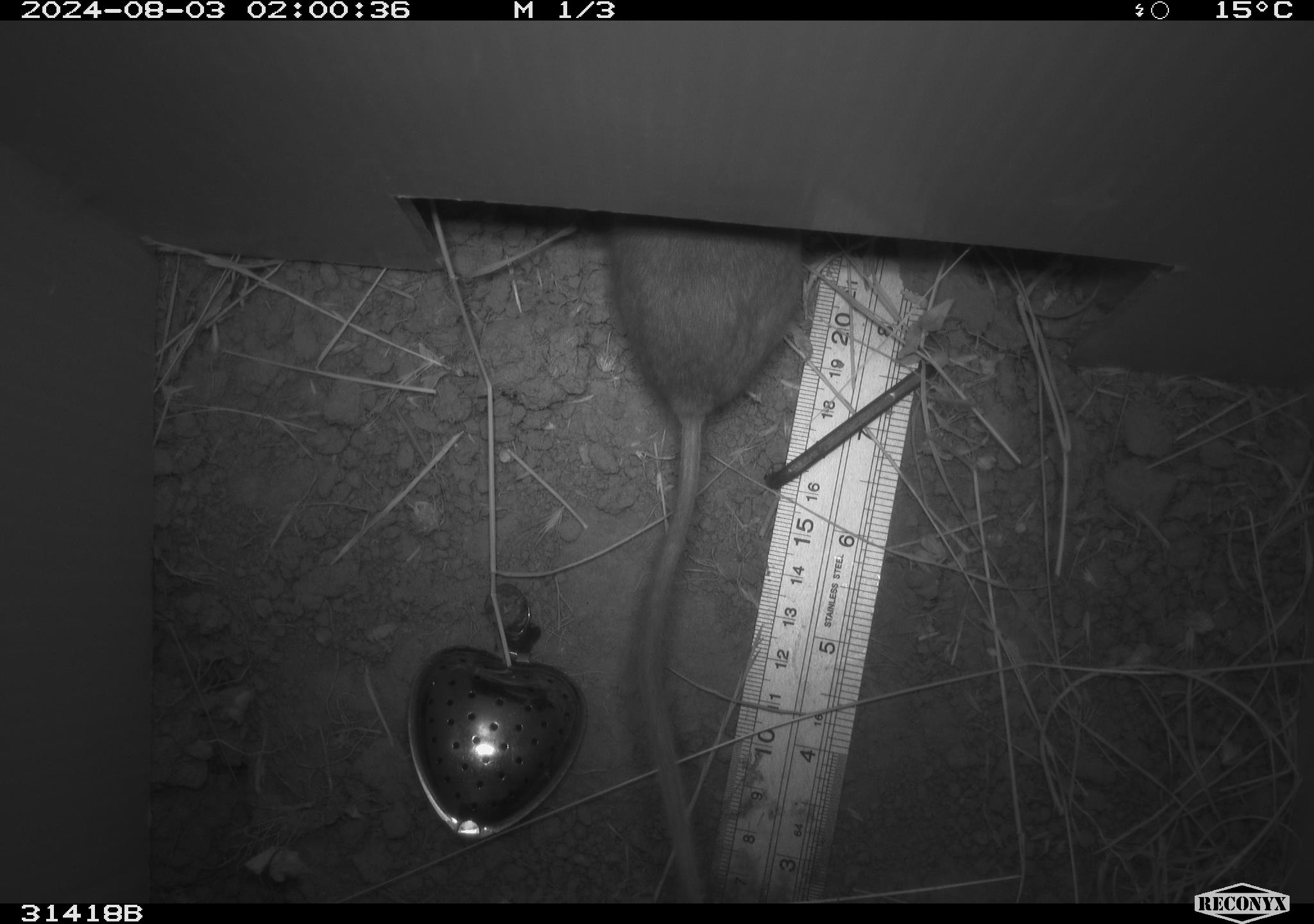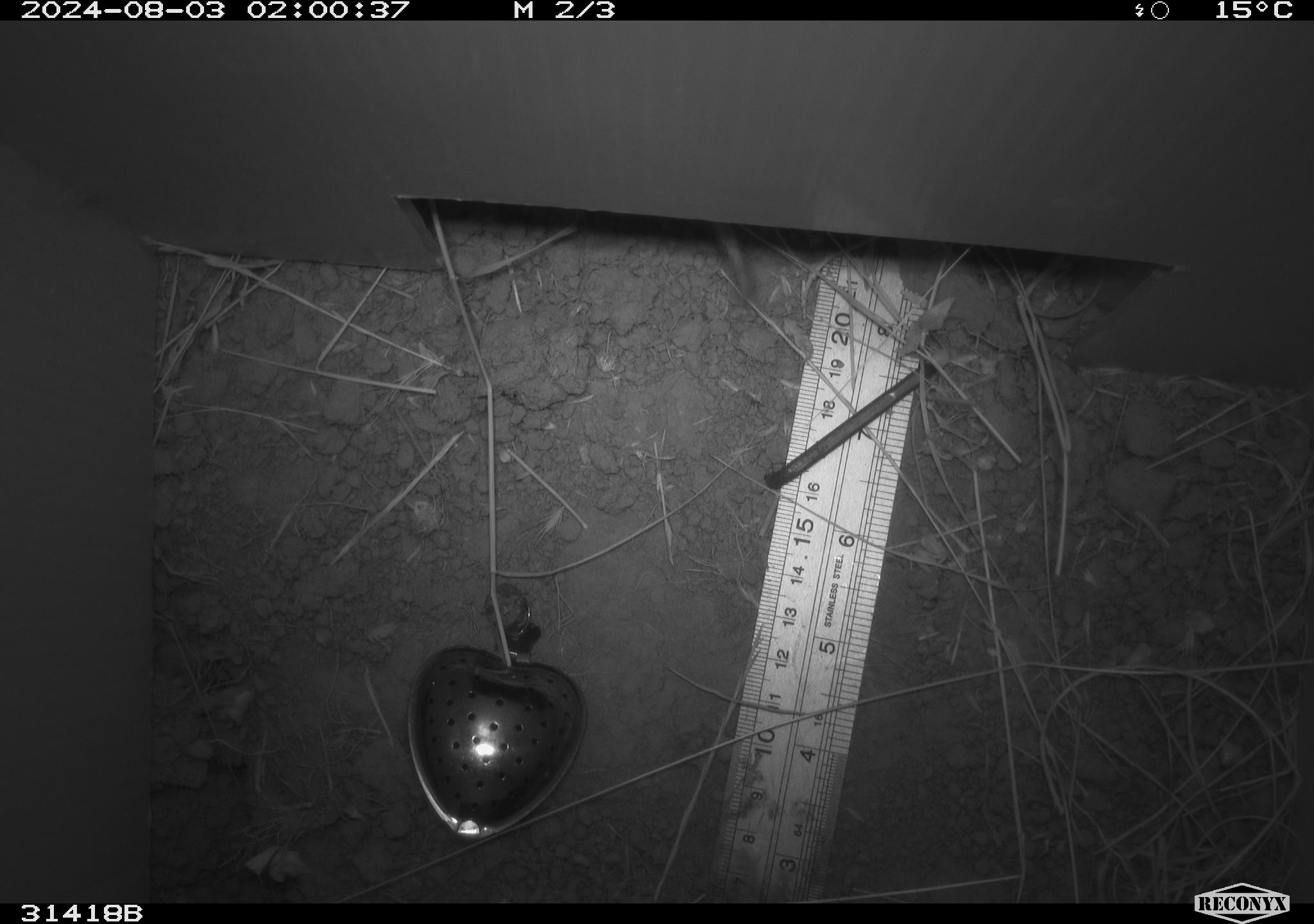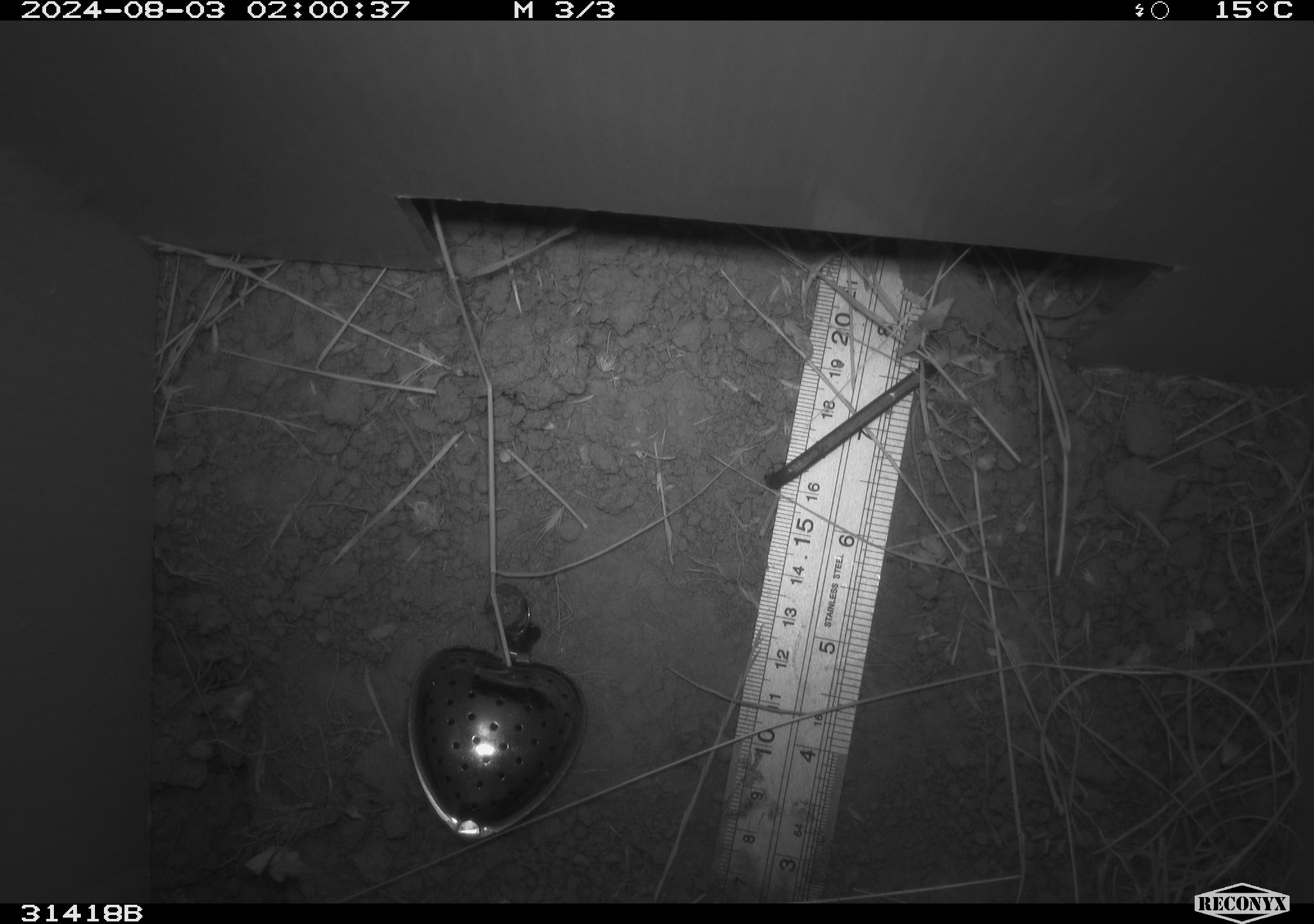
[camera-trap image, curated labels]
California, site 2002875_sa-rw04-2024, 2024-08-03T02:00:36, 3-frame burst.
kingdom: Animalia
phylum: Chordata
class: Mammalia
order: Rodentia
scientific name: Rodentia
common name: rodent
Rodent (Rodentia).